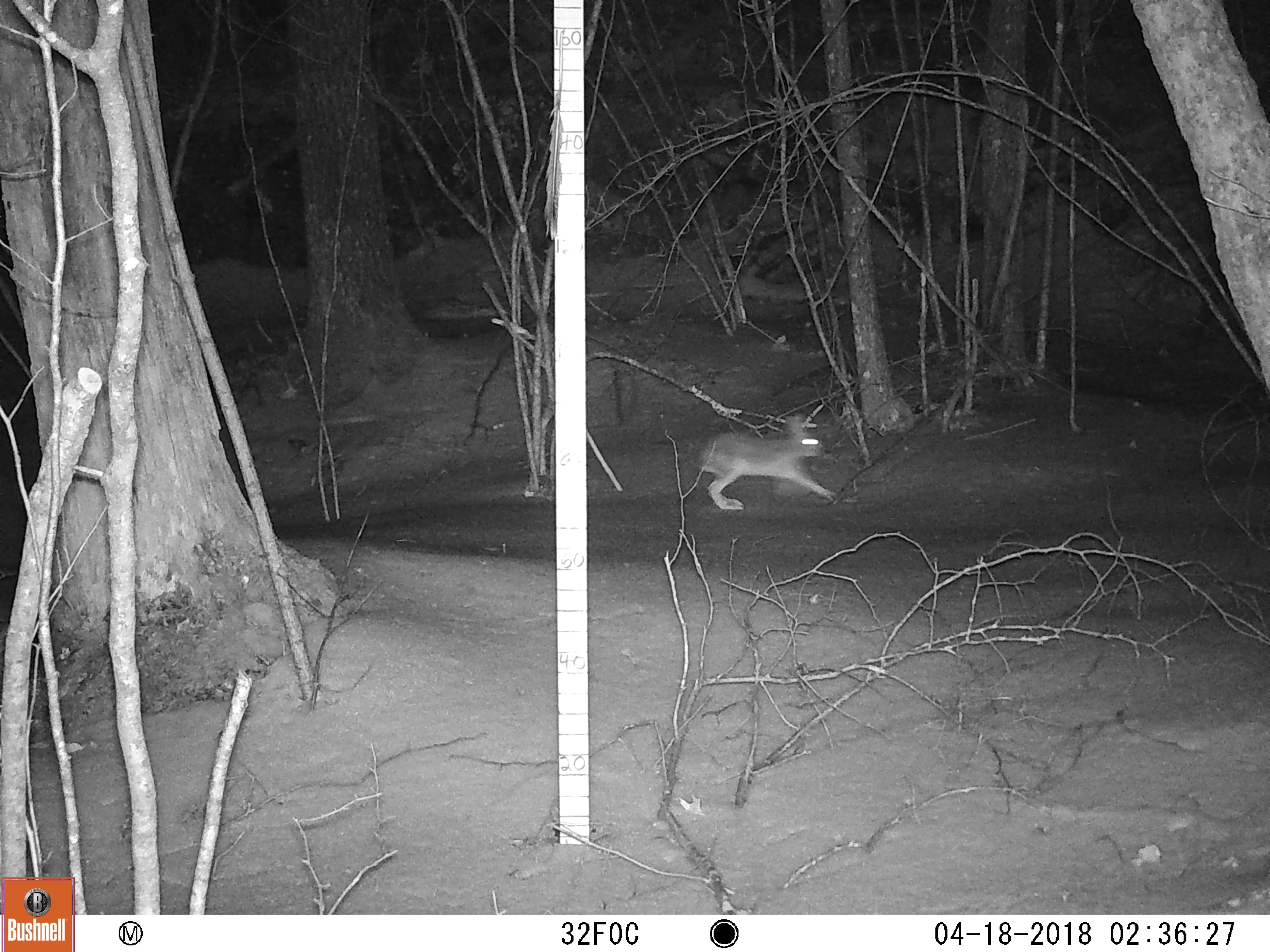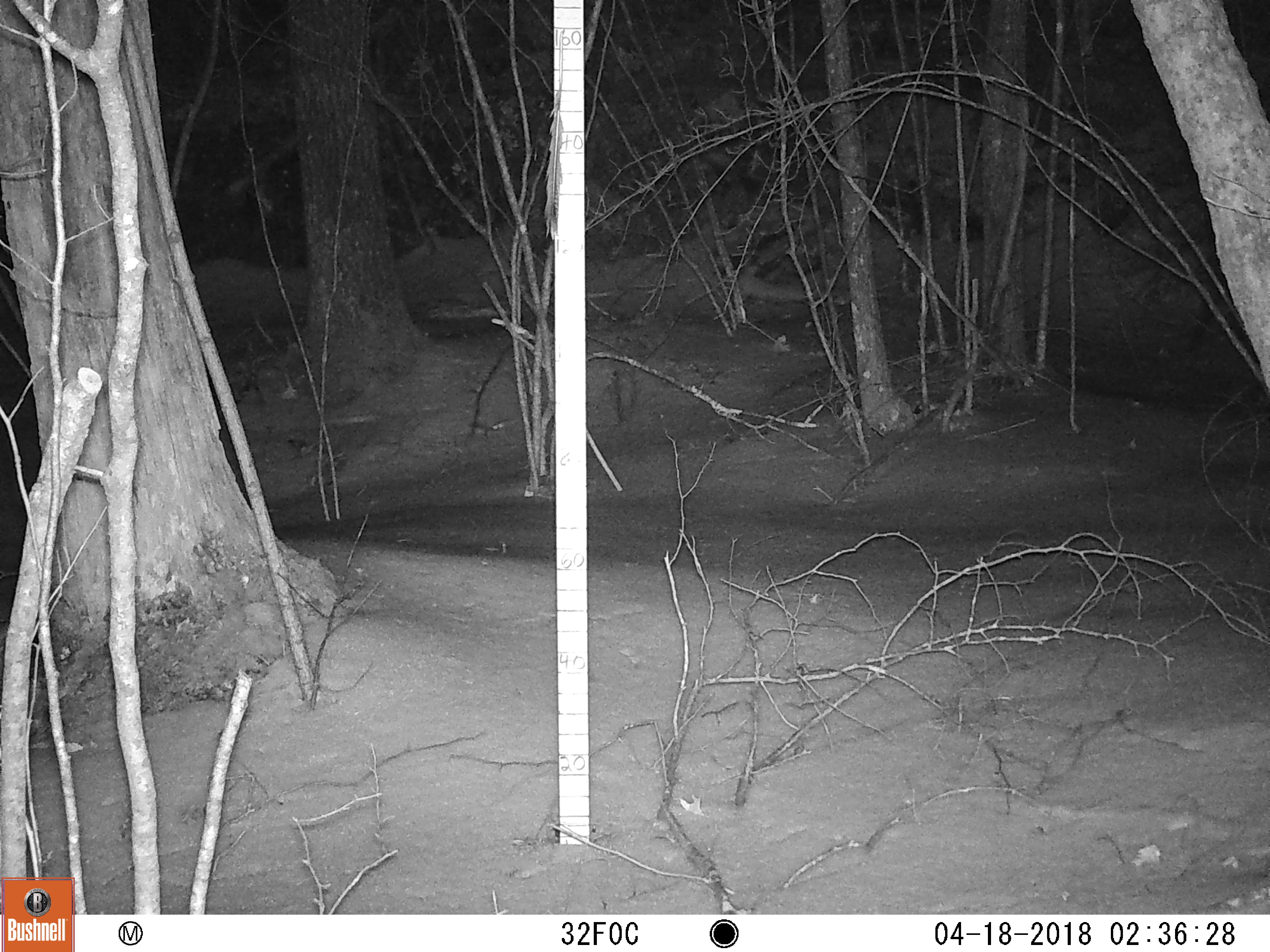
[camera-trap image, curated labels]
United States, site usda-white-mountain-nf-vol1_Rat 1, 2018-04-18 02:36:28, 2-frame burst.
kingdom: Animalia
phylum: Chordata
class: Mammalia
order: Lagomorpha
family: Leporidae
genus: Lepus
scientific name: Lepus americanus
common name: snowshoe hare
Snowshoe hare (Lepus americanus).